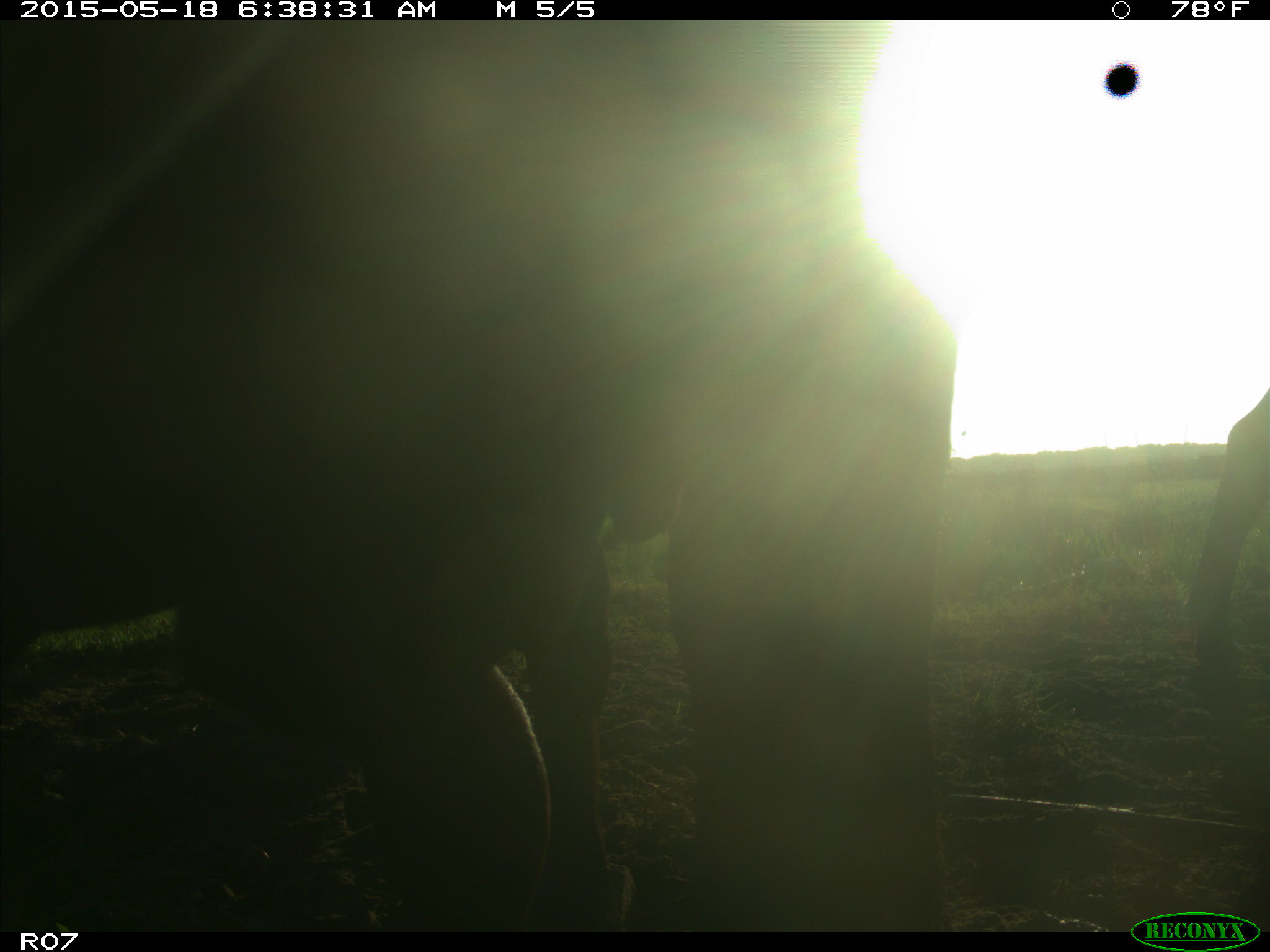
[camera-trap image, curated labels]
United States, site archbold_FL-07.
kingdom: Animalia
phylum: Chordata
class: Mammalia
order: Artiodactyla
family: Bovidae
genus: Bos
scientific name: Bos taurus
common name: domestic cow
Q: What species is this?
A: Bos taurus (domestic cow).